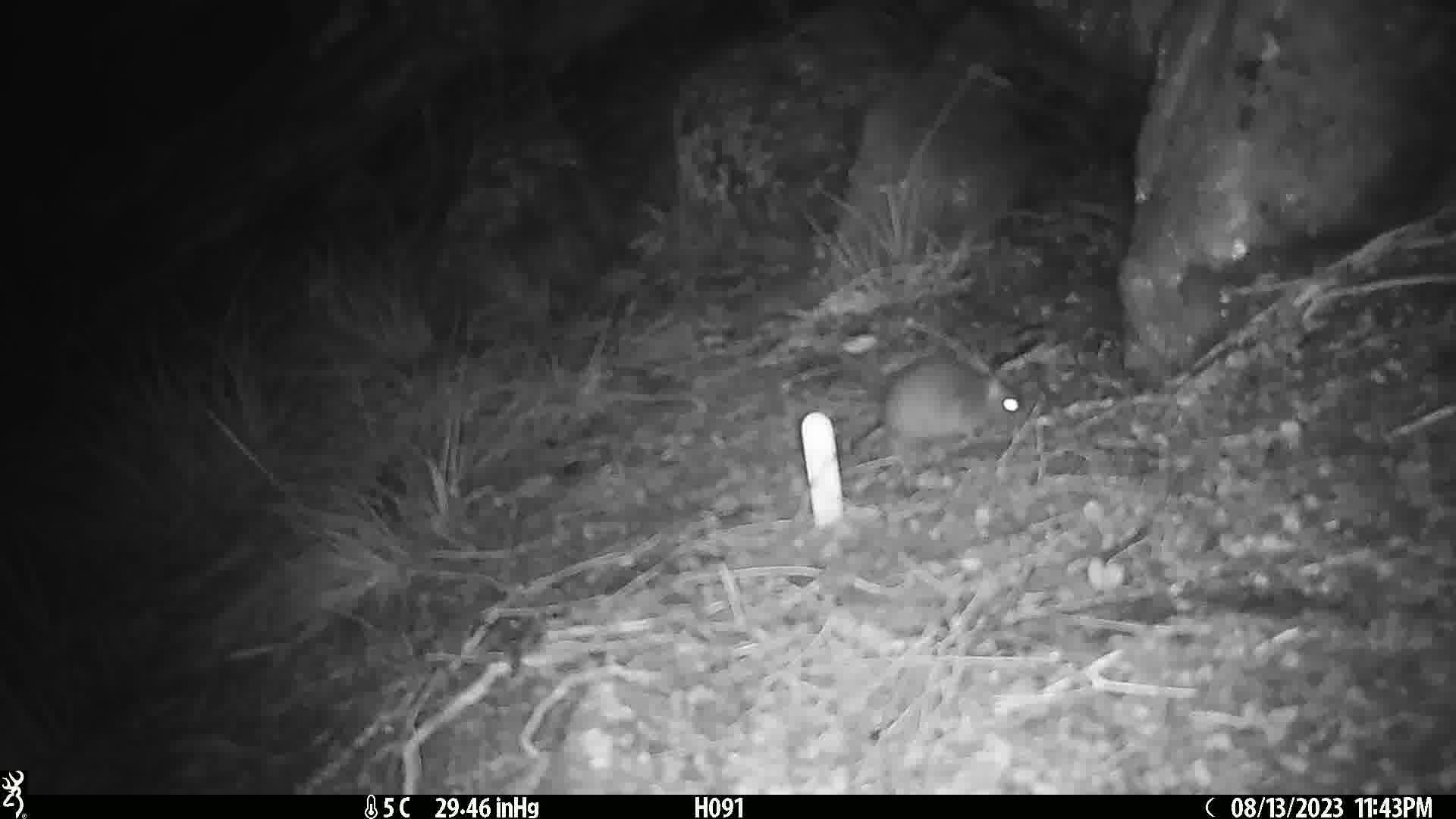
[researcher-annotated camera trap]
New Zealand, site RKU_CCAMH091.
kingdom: Animalia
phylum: Chordata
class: Mammalia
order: Rodentia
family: Muridae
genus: Rattus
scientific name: Rattus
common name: rat